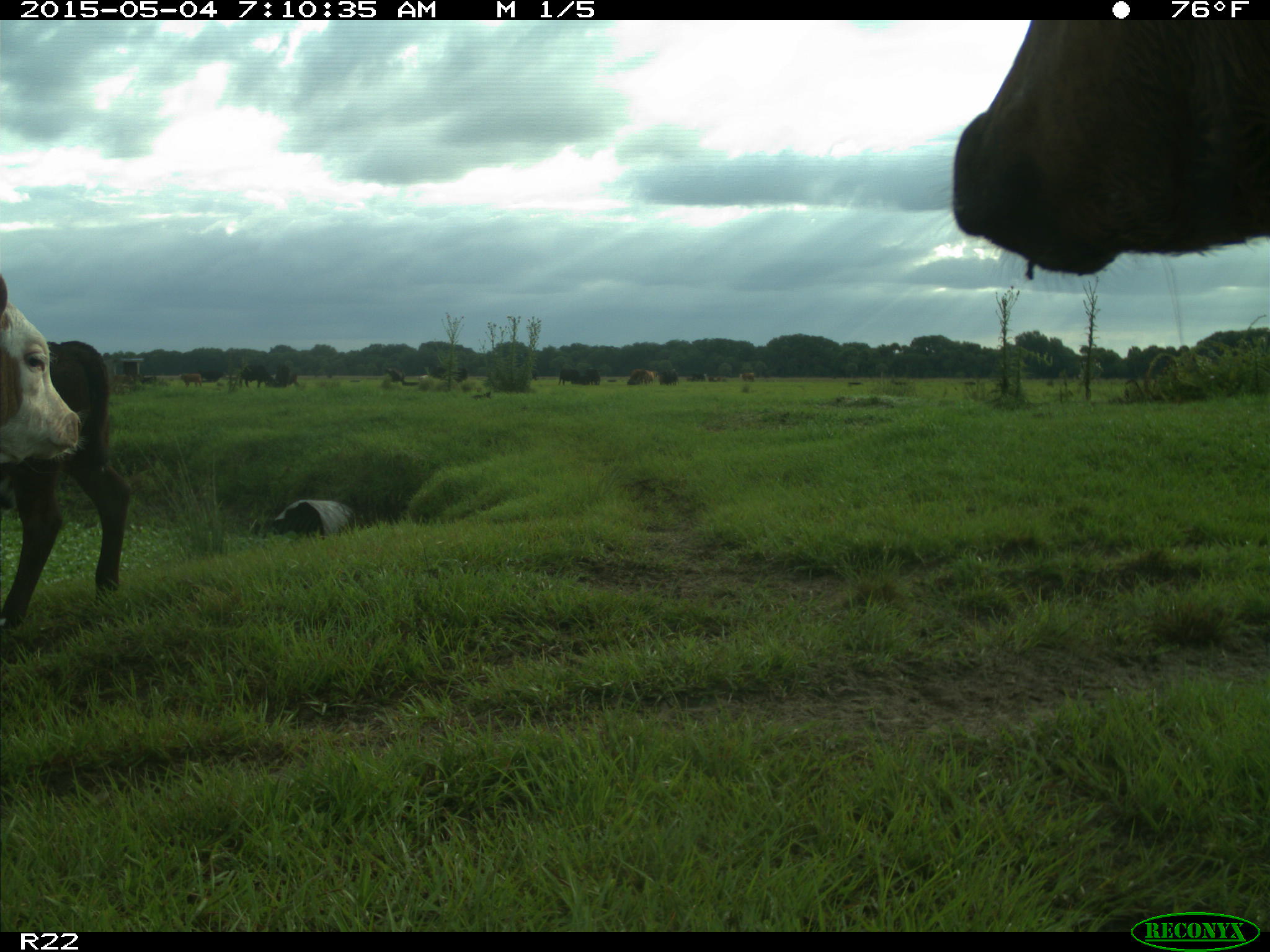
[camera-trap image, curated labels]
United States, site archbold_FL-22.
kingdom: Animalia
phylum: Chordata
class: Mammalia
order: Artiodactyla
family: Bovidae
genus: Bos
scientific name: Bos taurus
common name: domestic cow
Bos taurus (domestic cow).